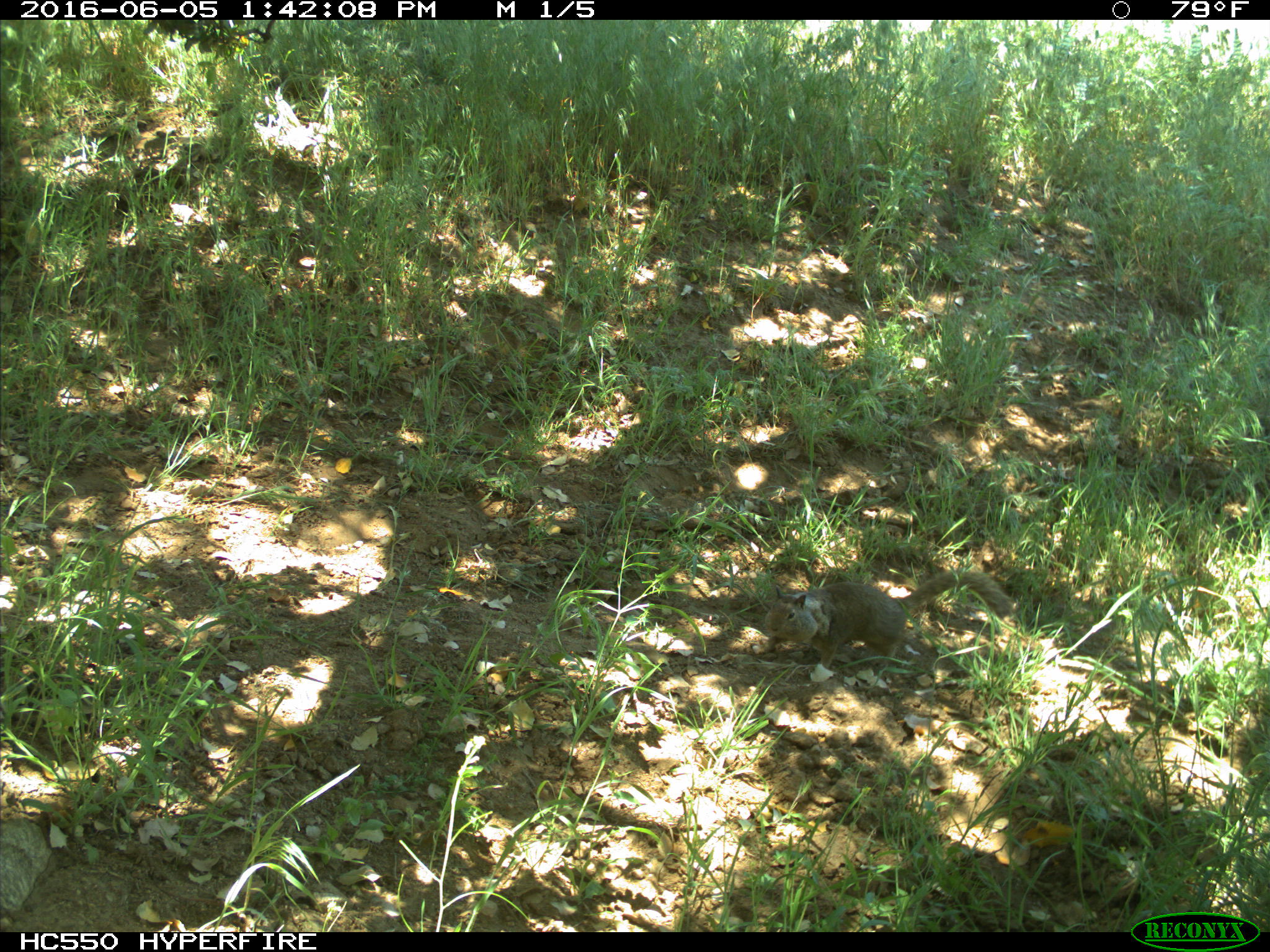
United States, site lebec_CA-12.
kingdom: Animalia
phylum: Chordata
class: Mammalia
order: Rodentia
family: Sciuridae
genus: Otospermophilus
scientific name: Otospermophilus beecheyi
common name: california ground squirrel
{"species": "Otospermophilus beecheyi (california ground squirrel)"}